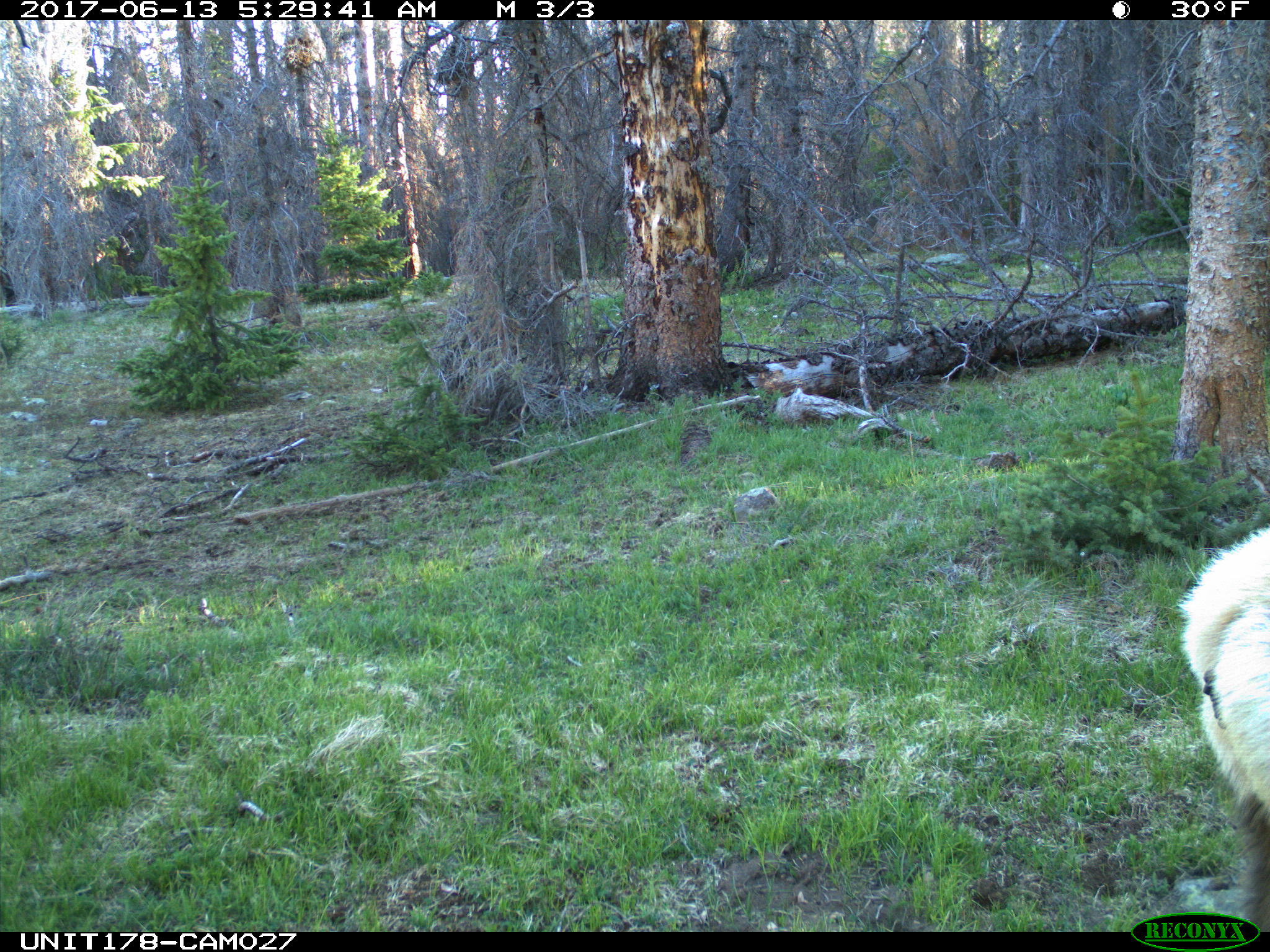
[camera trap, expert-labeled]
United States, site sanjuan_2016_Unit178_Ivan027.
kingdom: Animalia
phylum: Chordata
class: Mammalia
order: Artiodactyla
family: Cervidae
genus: Cervus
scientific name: Cervus elaphus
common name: red deer